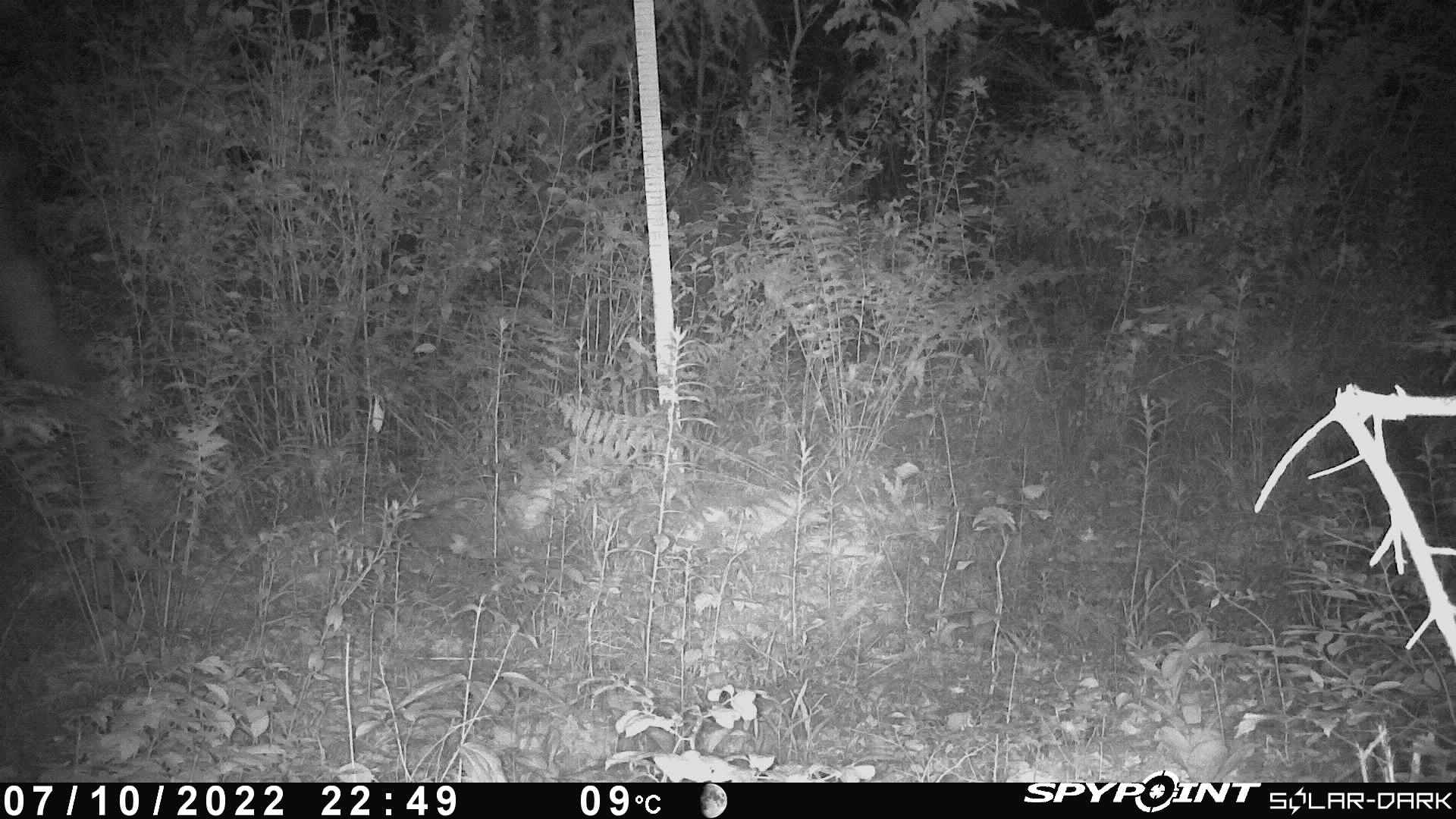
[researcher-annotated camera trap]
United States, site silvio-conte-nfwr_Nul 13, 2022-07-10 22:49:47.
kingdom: Animalia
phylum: Chordata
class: Mammalia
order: Artiodactyla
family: Cervidae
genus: Alces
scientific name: Alces alces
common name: moose